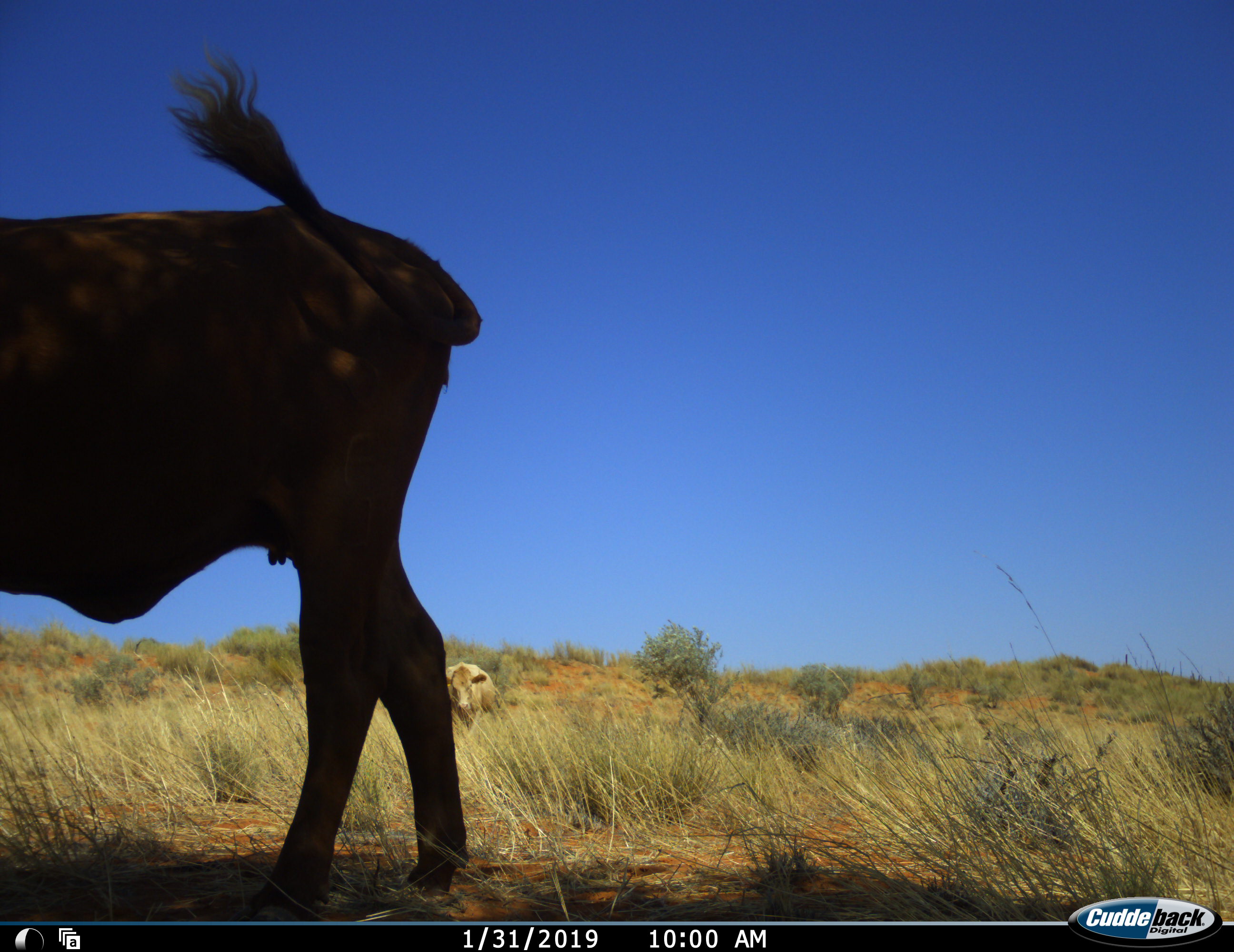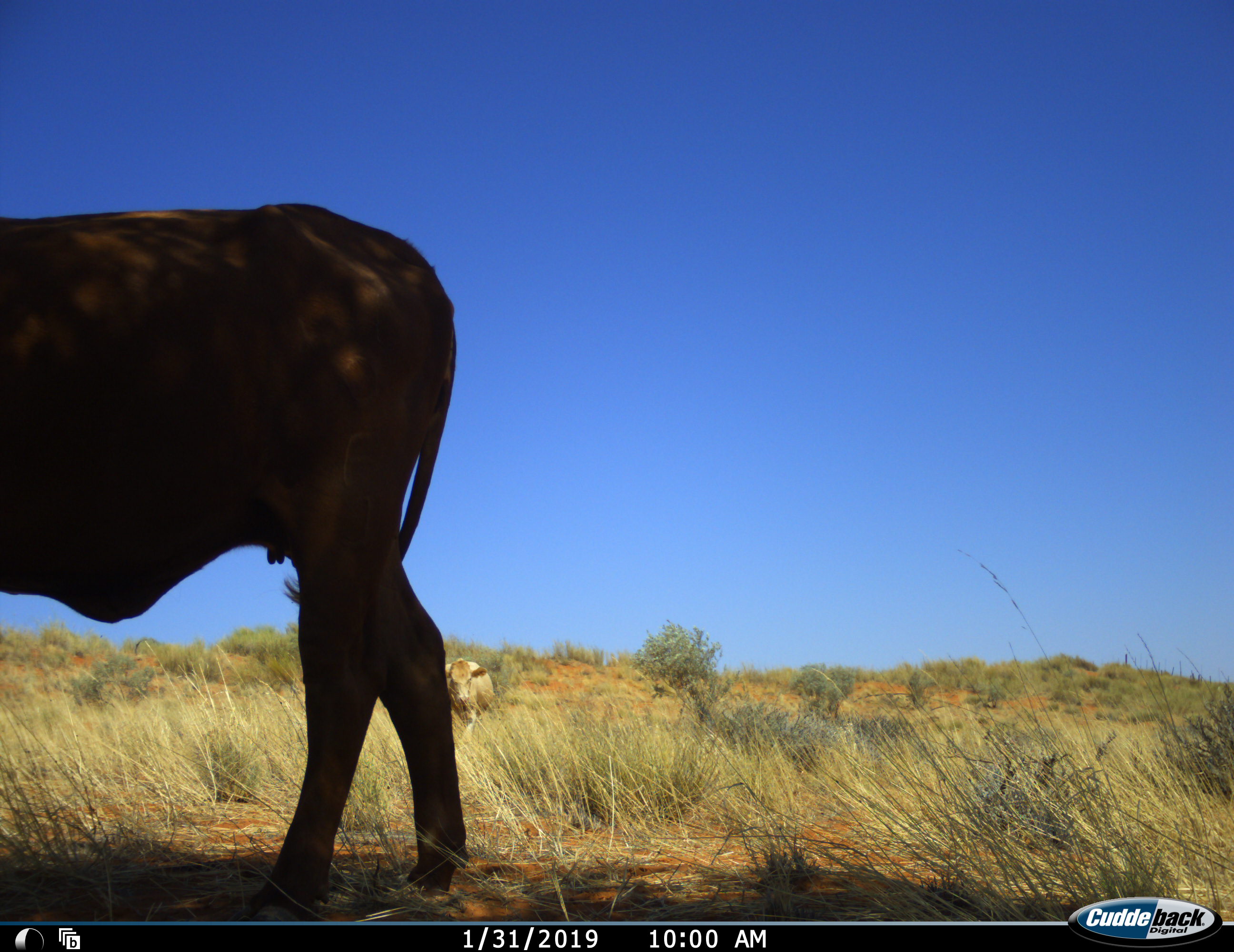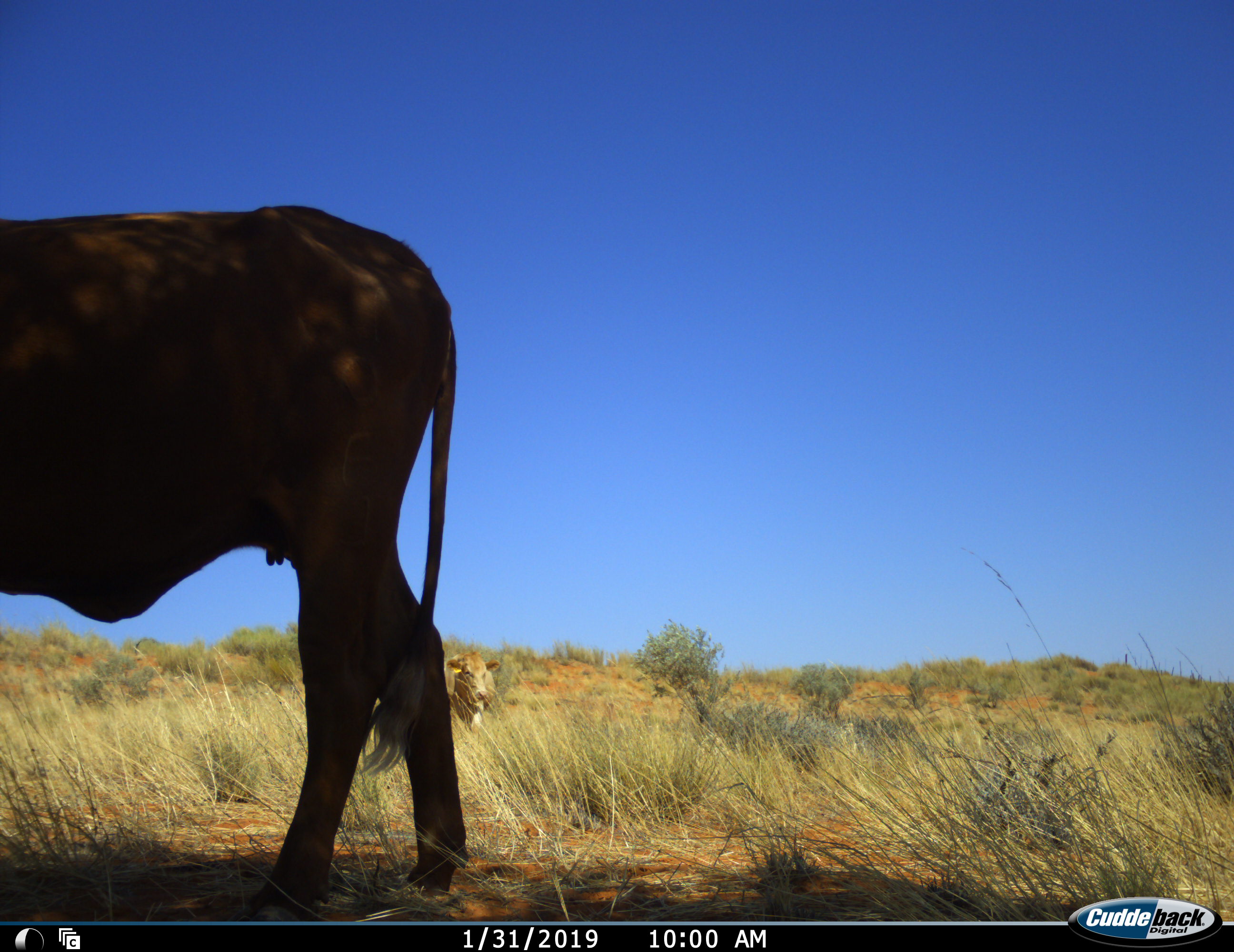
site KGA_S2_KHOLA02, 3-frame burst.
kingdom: Animalia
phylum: Chordata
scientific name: Vertebrata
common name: domestic animal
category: domesticanimal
Domesticanimal (domestic animal) (Vertebrata), count 2. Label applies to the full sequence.